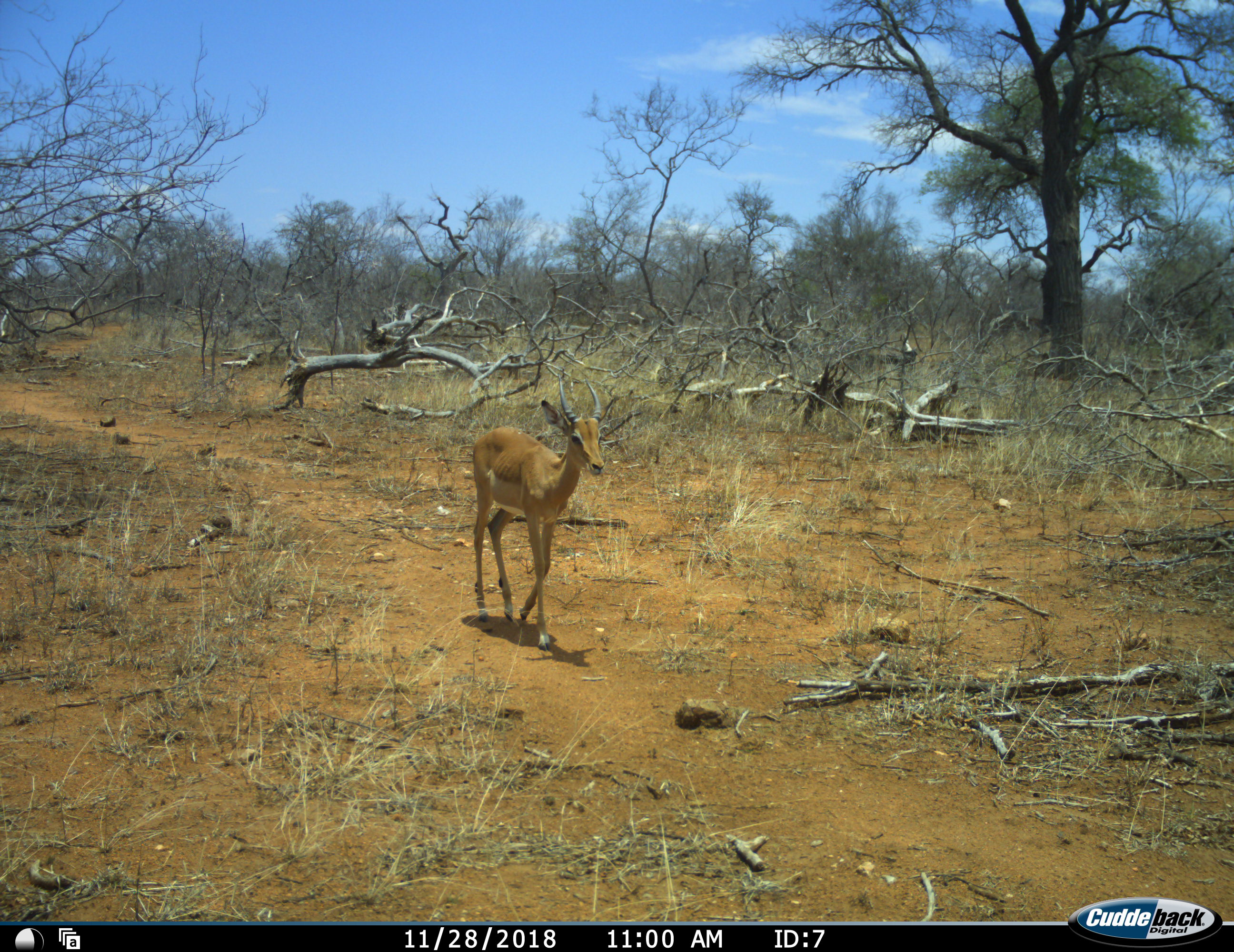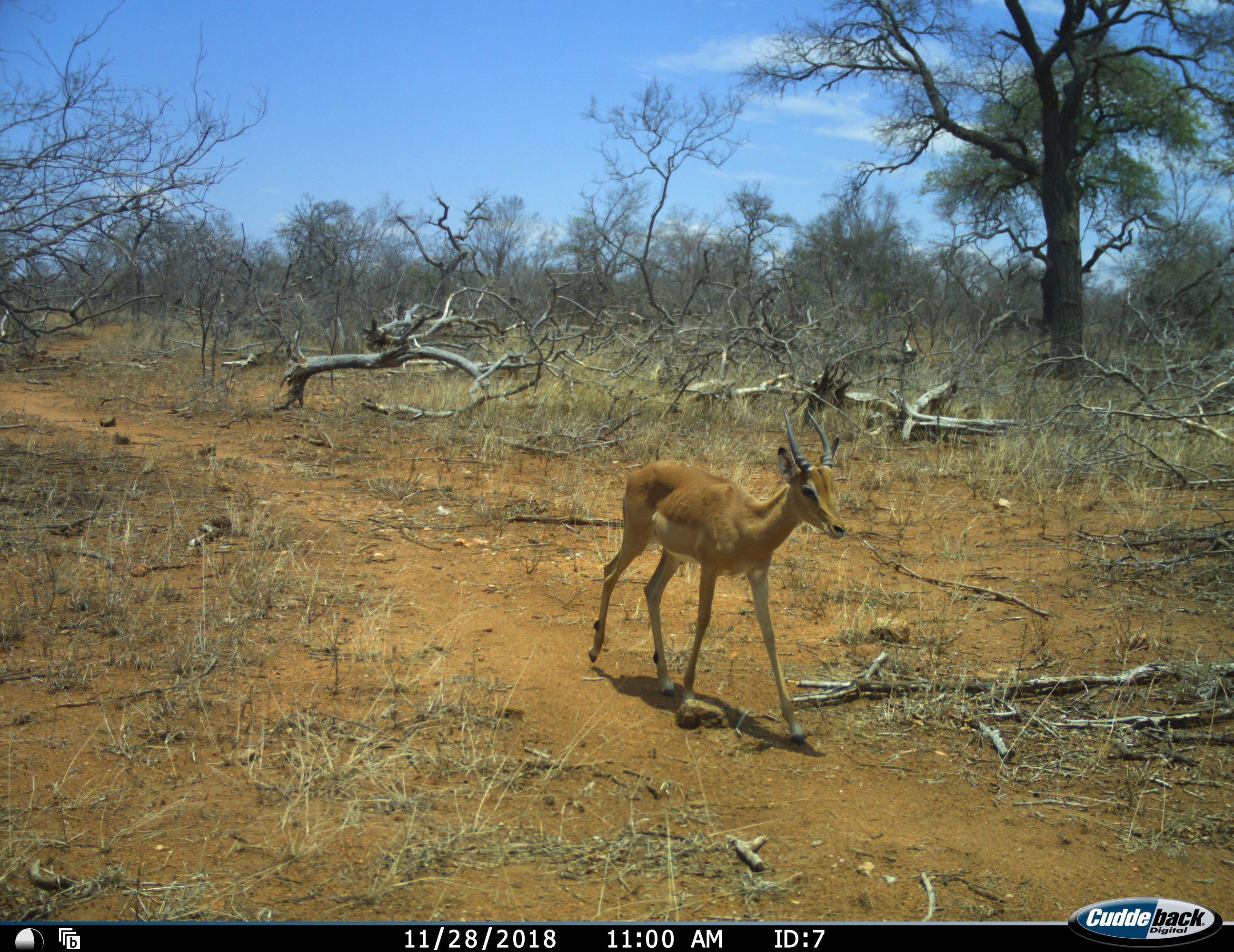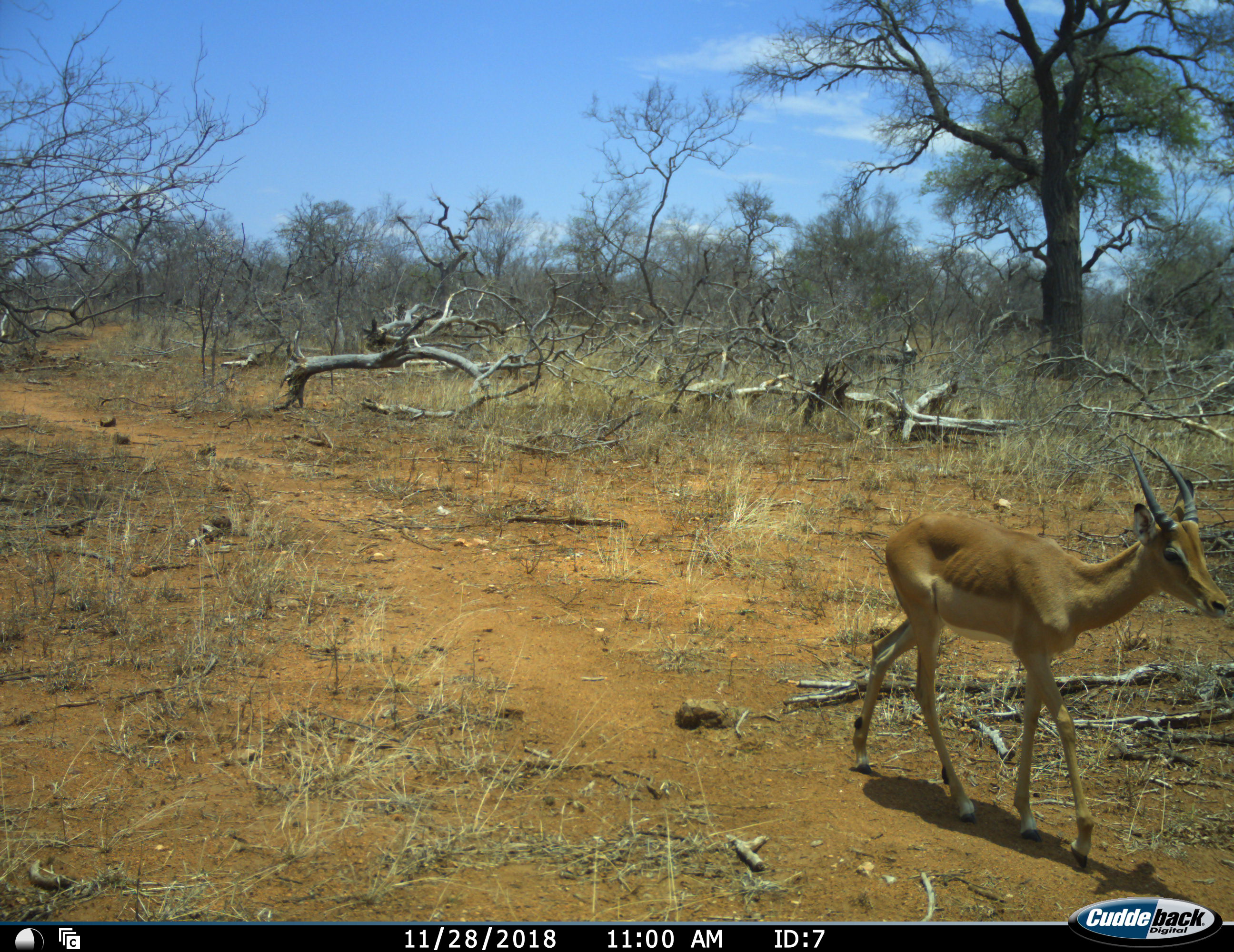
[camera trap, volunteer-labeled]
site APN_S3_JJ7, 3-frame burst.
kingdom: Animalia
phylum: Chordata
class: Mammalia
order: Artiodactyla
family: Bovidae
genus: Aepyceros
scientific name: Aepyceros melampus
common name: impala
Impala (Aepyceros melampus), count 1. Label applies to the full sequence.